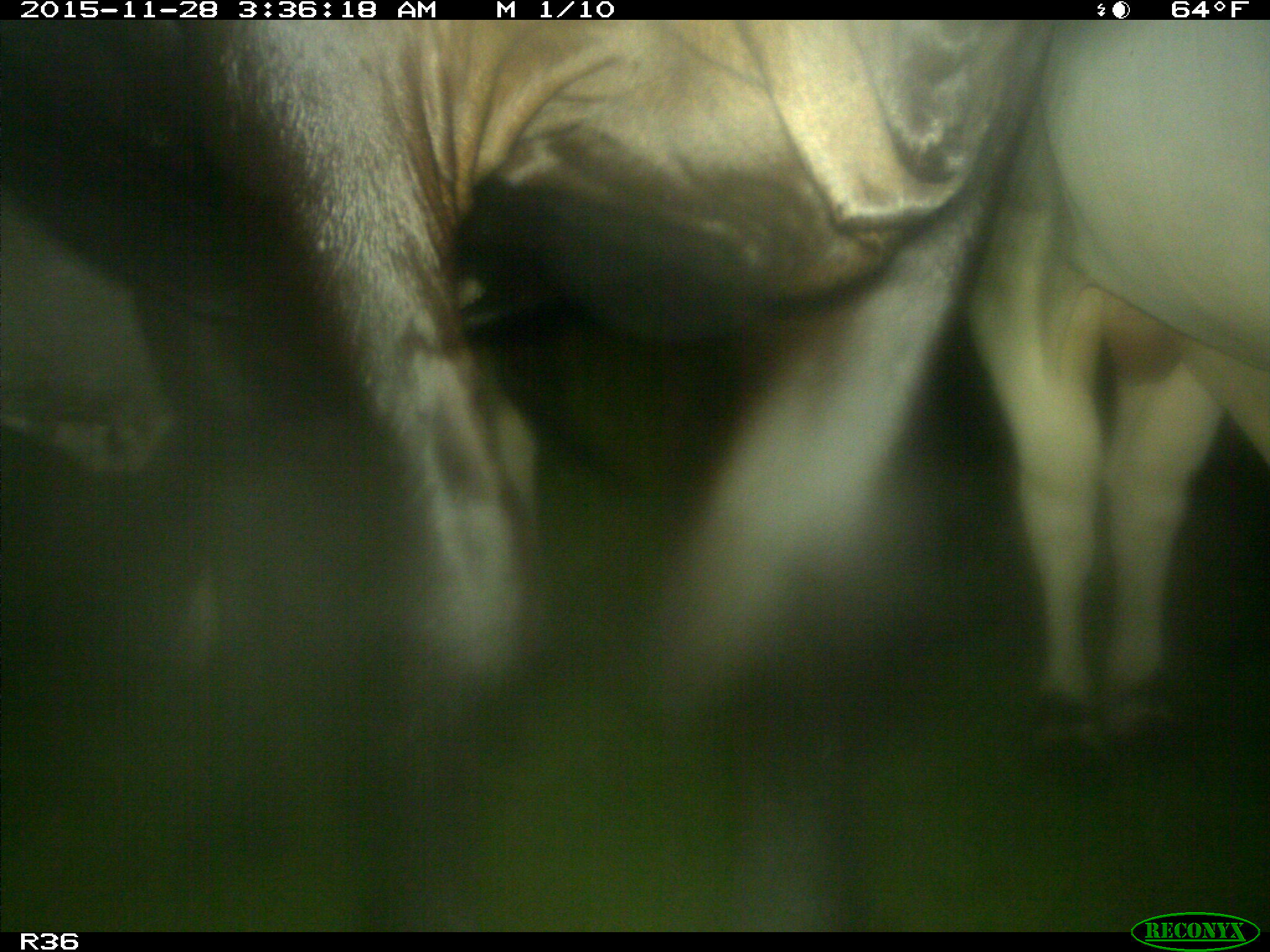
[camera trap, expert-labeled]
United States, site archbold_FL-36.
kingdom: Animalia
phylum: Chordata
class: Mammalia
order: Artiodactyla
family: Bovidae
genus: Bos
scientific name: Bos taurus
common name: domestic cow